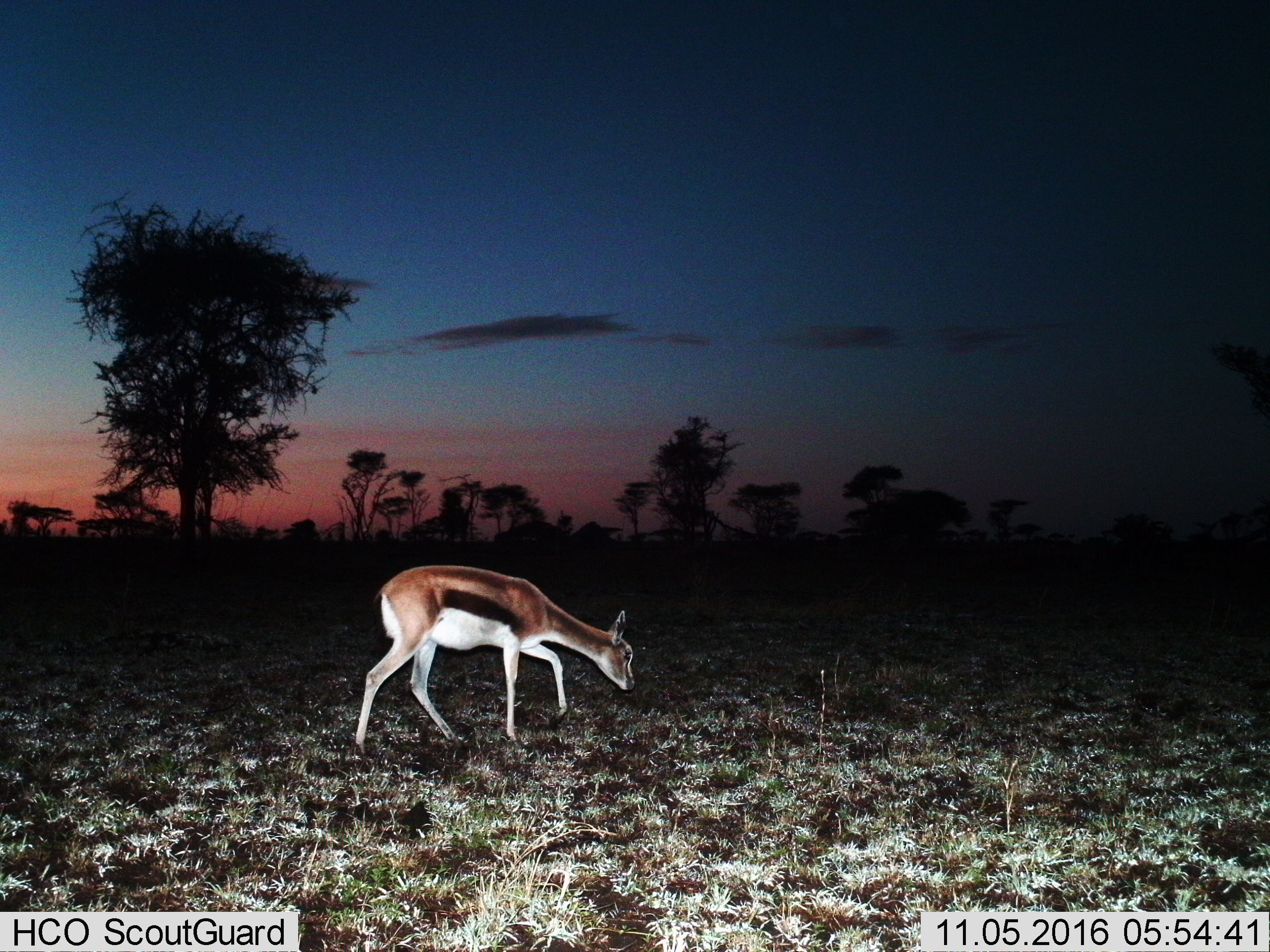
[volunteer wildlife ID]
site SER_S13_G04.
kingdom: Animalia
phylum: Chordata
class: Mammalia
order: Artiodactyla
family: Bovidae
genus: Eudorcas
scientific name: Eudorcas thomsonii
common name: thomson's gazelle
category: gazellethomsons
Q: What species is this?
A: Gazellethomsons (thomson's gazelle) (Eudorcas thomsonii).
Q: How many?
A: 1.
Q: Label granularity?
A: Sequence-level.